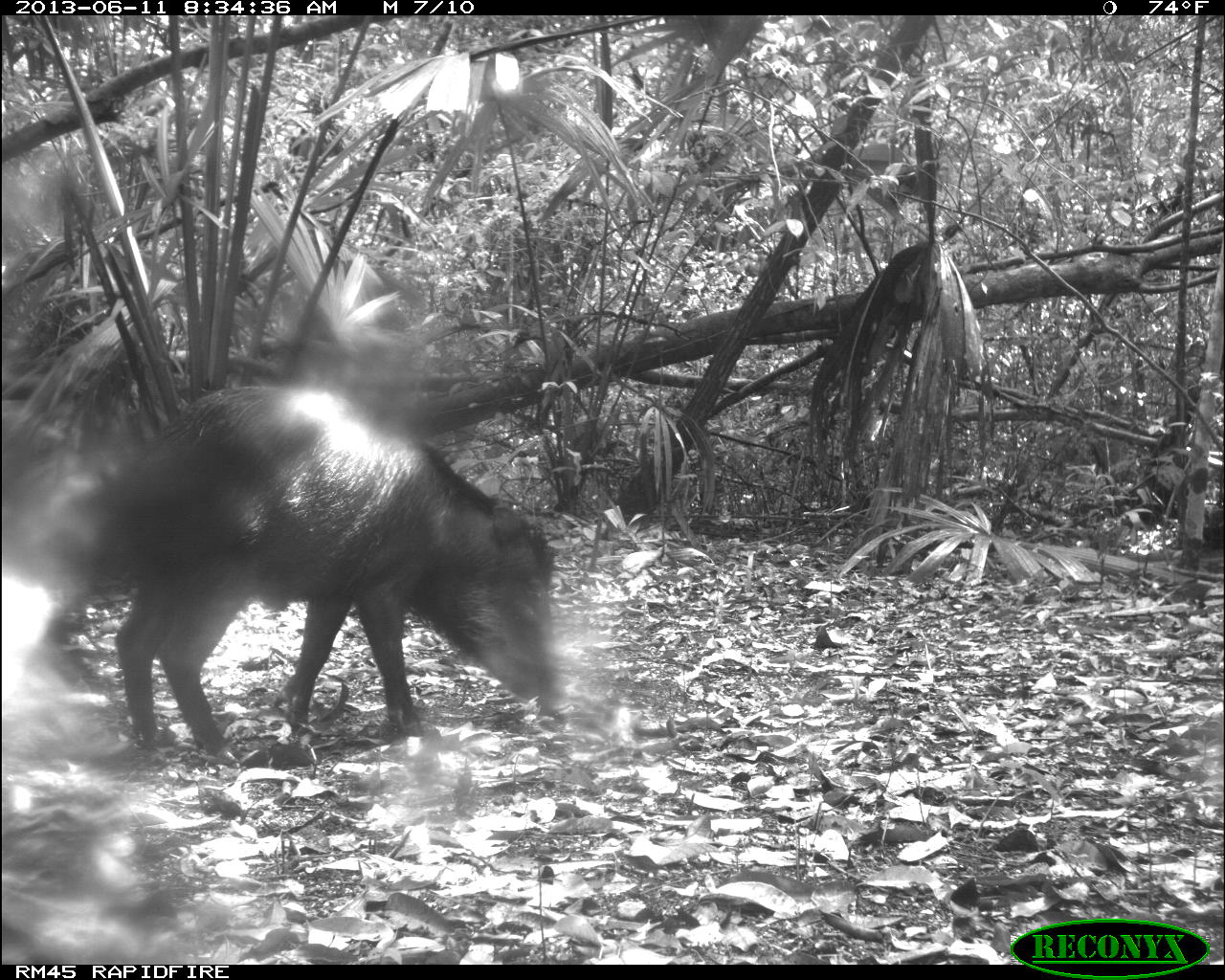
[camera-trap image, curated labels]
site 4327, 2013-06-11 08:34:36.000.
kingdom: Animalia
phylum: Chordata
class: Mammalia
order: Artiodactyla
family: Tayassuidae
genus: Tayassu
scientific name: Tayassu pecari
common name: white-lipped peccary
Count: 14.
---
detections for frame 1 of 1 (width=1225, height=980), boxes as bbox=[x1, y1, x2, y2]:
tayassu pecari: bbox=[88, 382, 562, 770]